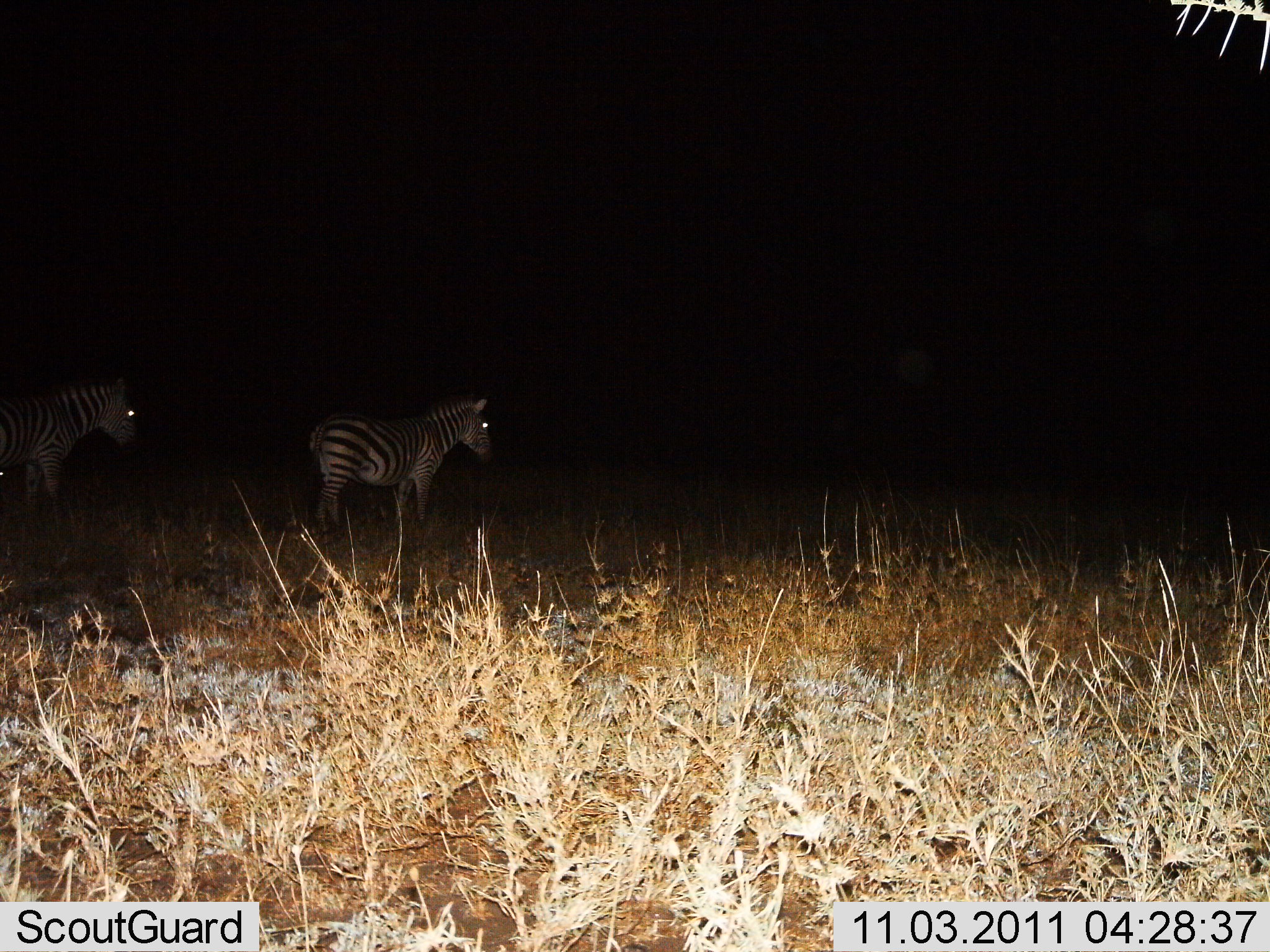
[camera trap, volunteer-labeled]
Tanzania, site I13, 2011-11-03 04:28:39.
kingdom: Animalia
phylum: Chordata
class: Mammalia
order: Perissodactyla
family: Equidae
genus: Equus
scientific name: Equus quagga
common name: plains zebra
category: zebra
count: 2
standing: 79%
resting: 0%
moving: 21%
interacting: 0%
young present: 0%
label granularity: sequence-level